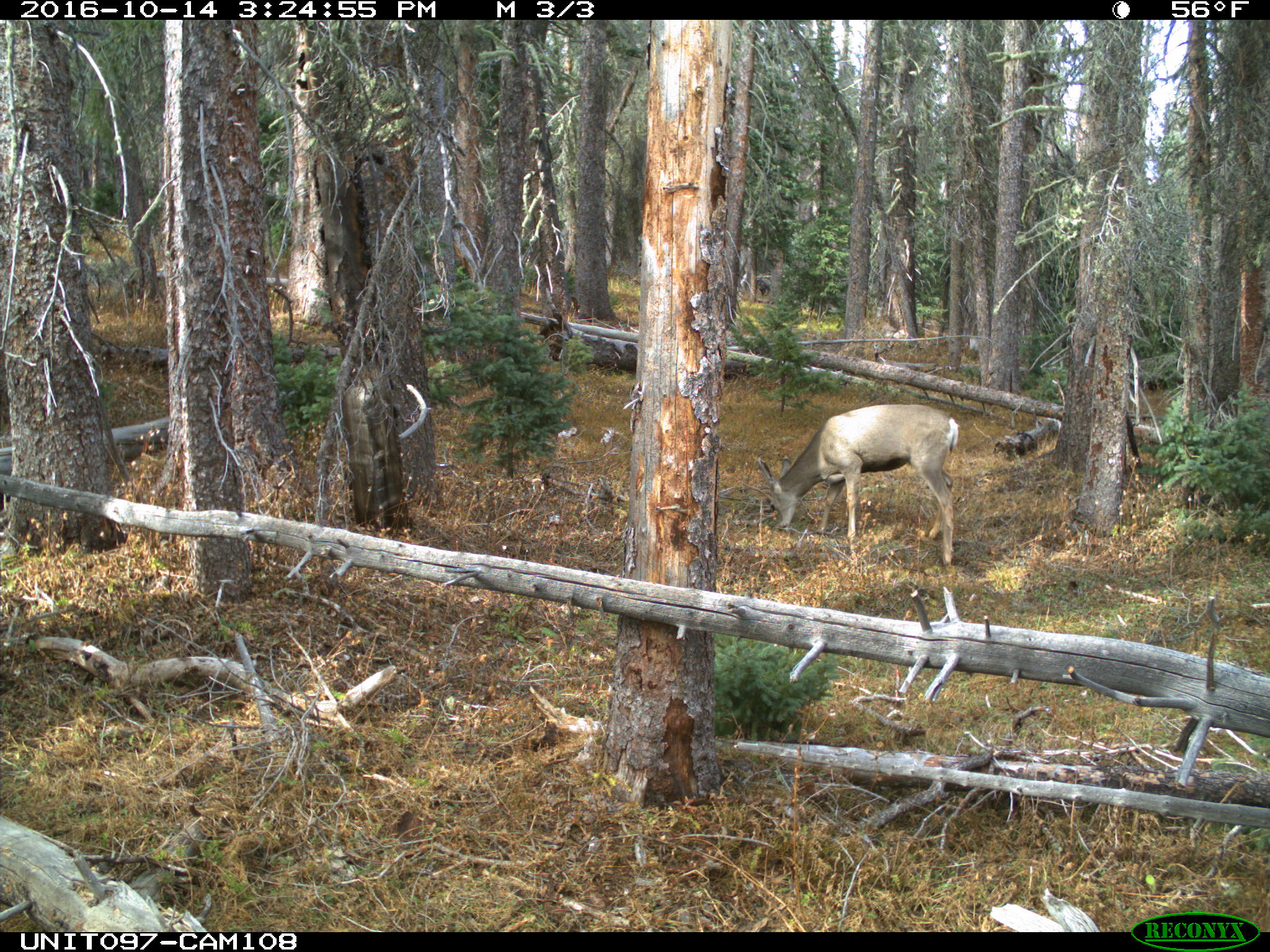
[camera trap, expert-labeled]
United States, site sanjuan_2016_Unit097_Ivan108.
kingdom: Animalia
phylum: Chordata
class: Mammalia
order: Artiodactyla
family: Cervidae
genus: Odocoileus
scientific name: Odocoileus hemionus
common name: mule deer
Odocoileus hemionus (mule deer).